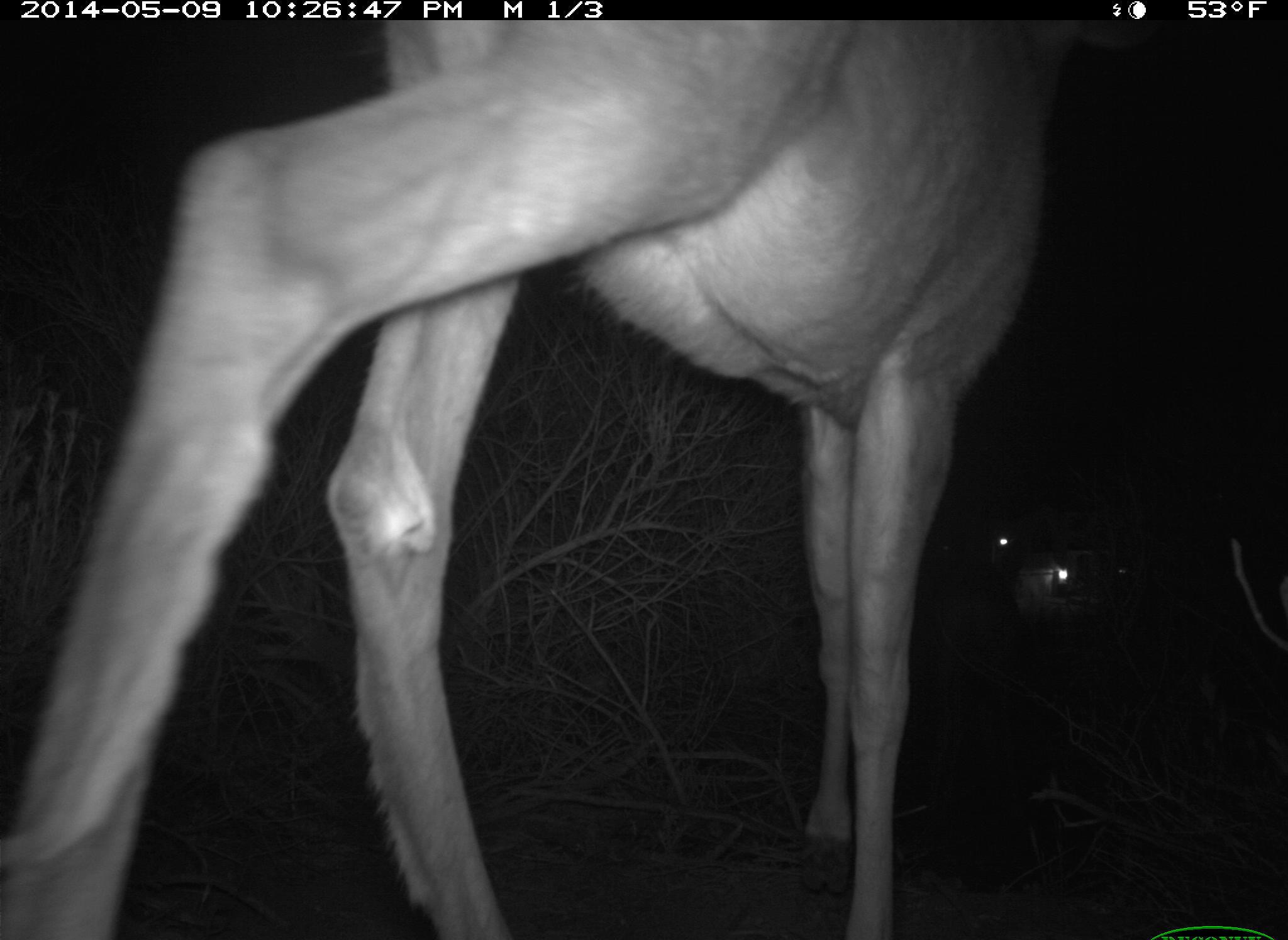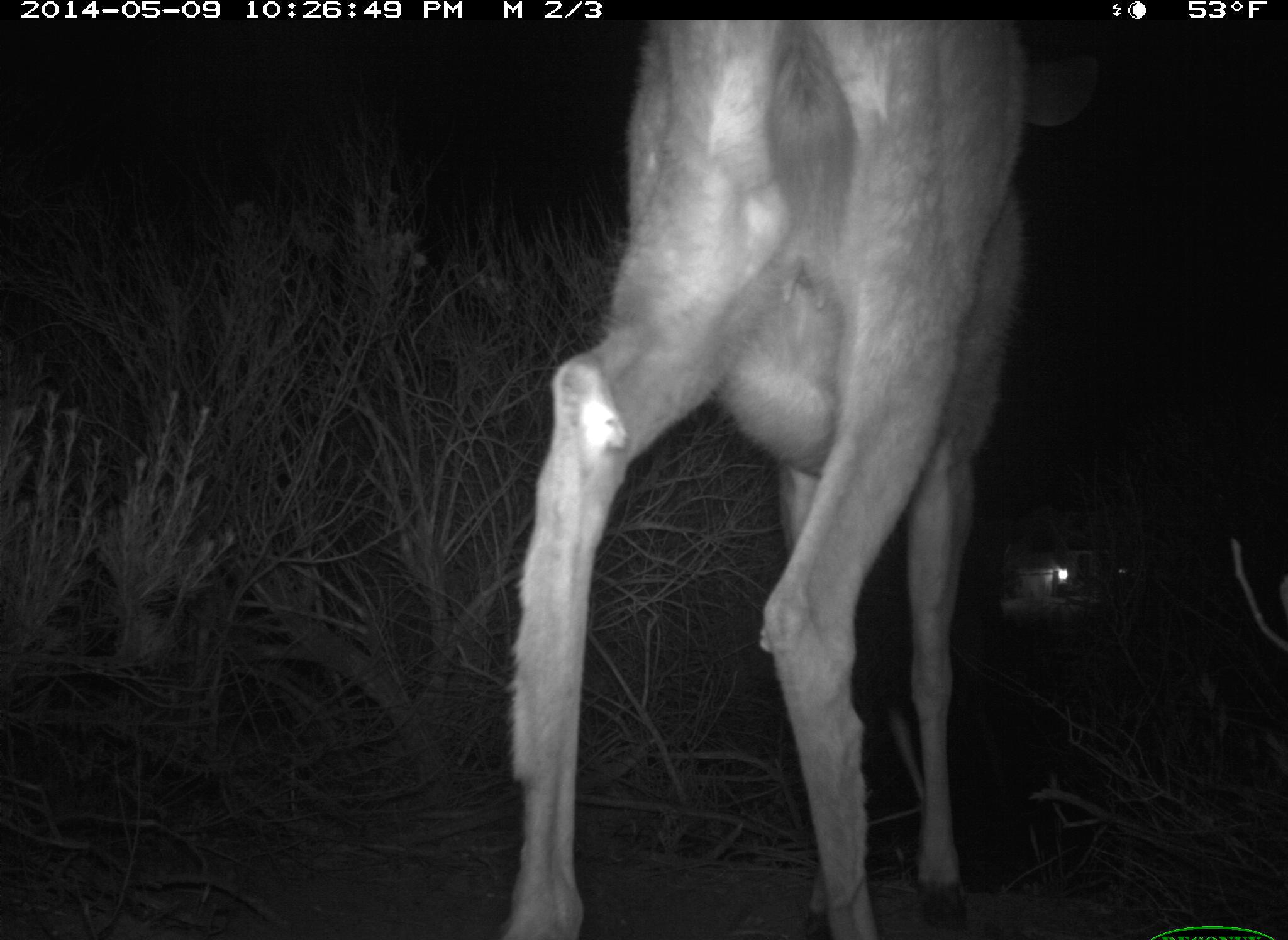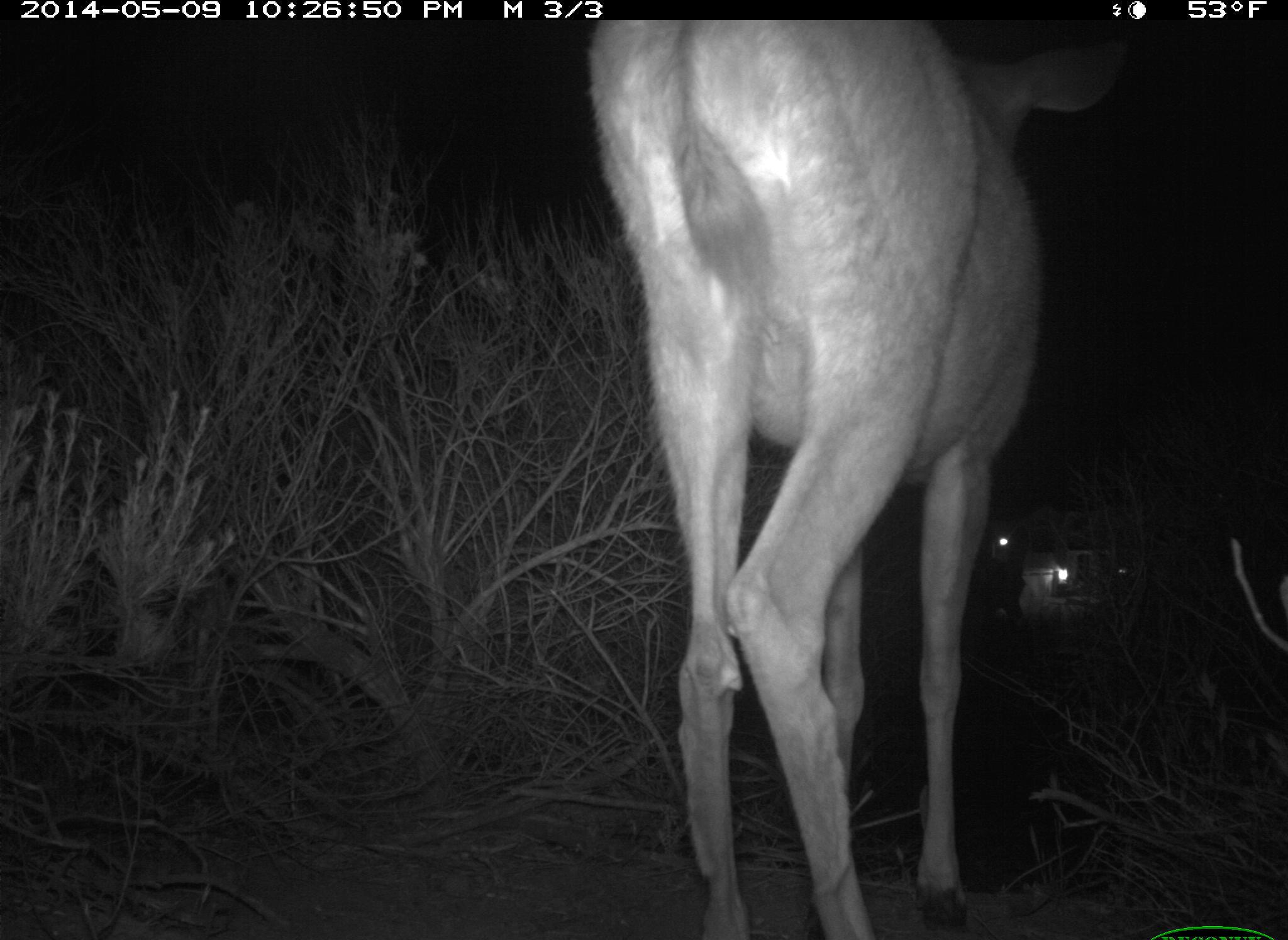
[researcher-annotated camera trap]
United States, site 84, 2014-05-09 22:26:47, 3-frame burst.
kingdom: Animalia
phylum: Chordata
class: Mammalia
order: Artiodactyla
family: Cervidae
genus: Odocoileus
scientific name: Odocoileus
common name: deer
Deer (Odocoileus).